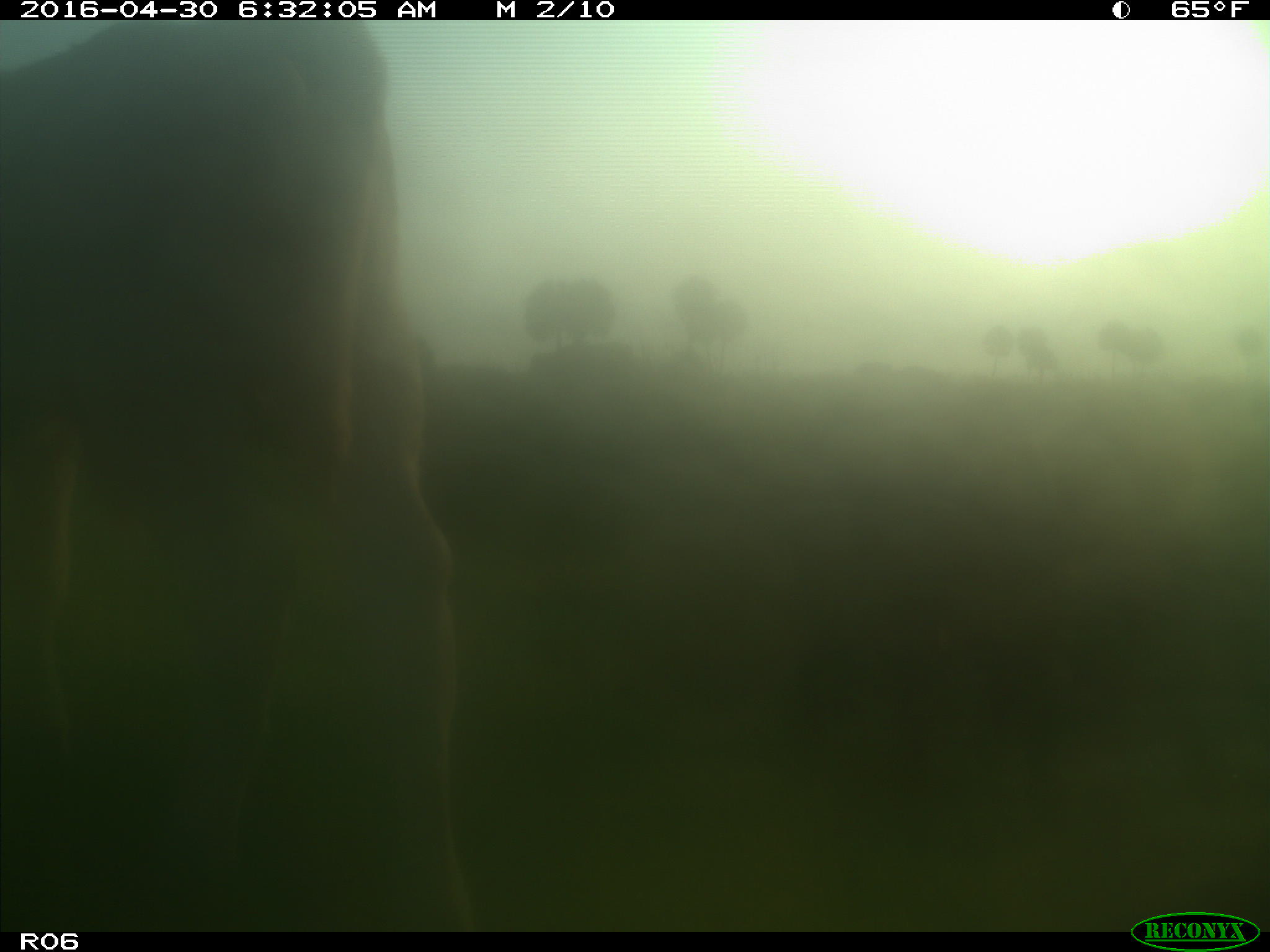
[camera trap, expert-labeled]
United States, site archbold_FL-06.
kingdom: Animalia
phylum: Chordata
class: Mammalia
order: Artiodactyla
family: Bovidae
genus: Bos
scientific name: Bos taurus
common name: domestic cow